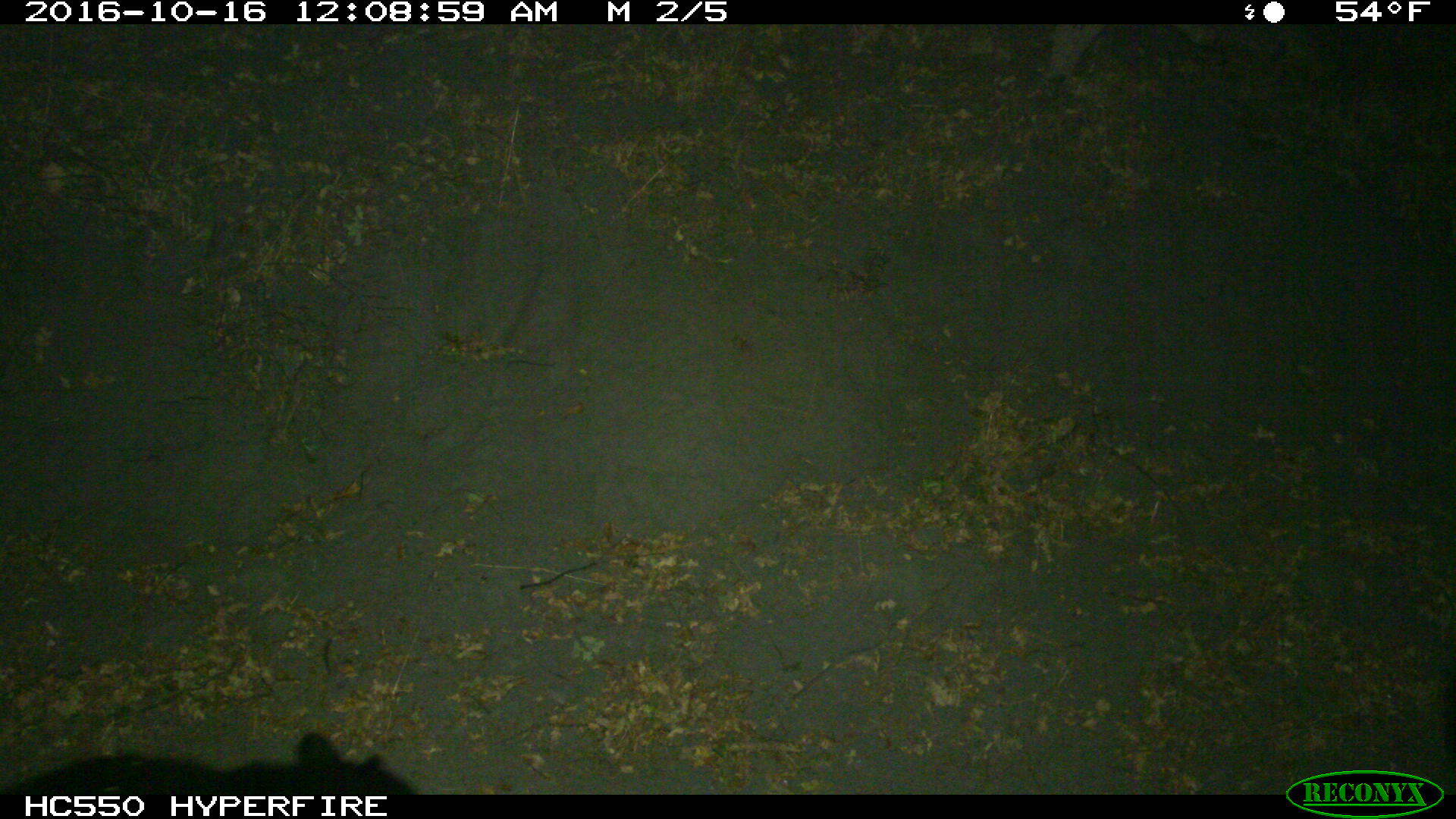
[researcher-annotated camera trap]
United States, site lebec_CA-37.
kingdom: Animalia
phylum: Chordata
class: Mammalia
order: Carnivora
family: Ursidae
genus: Ursus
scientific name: Ursus americanus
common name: american black bear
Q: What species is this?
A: Ursus americanus (american black bear).